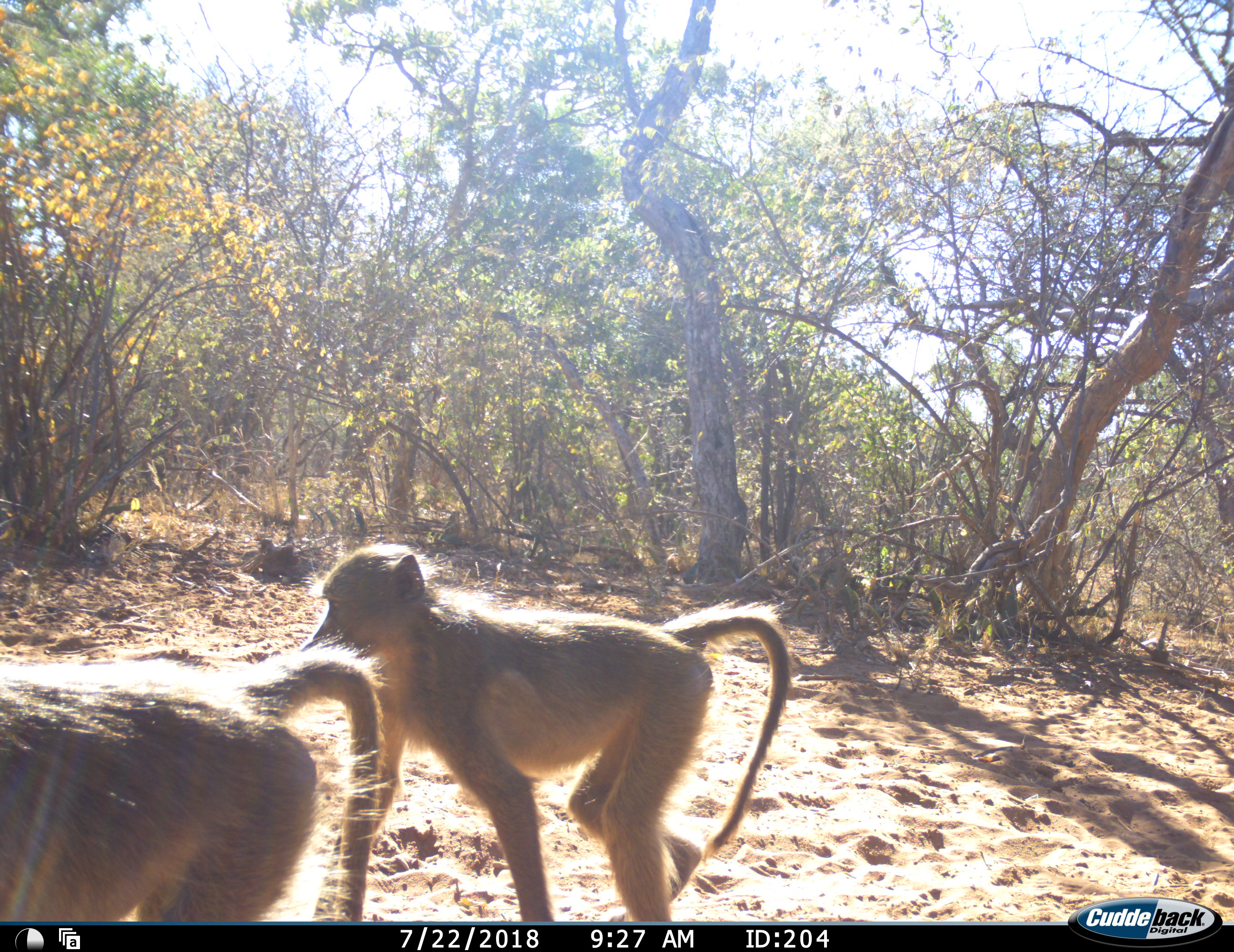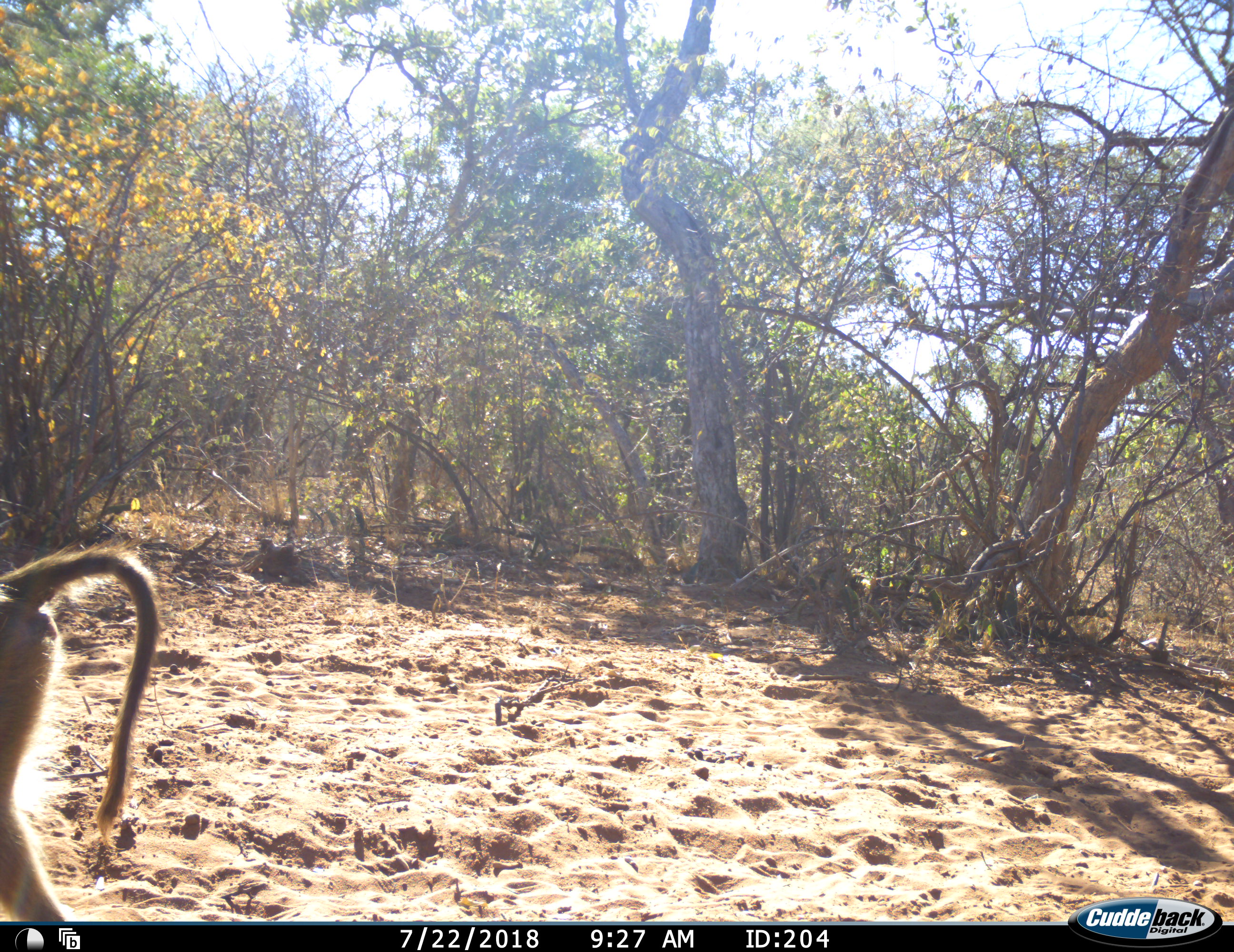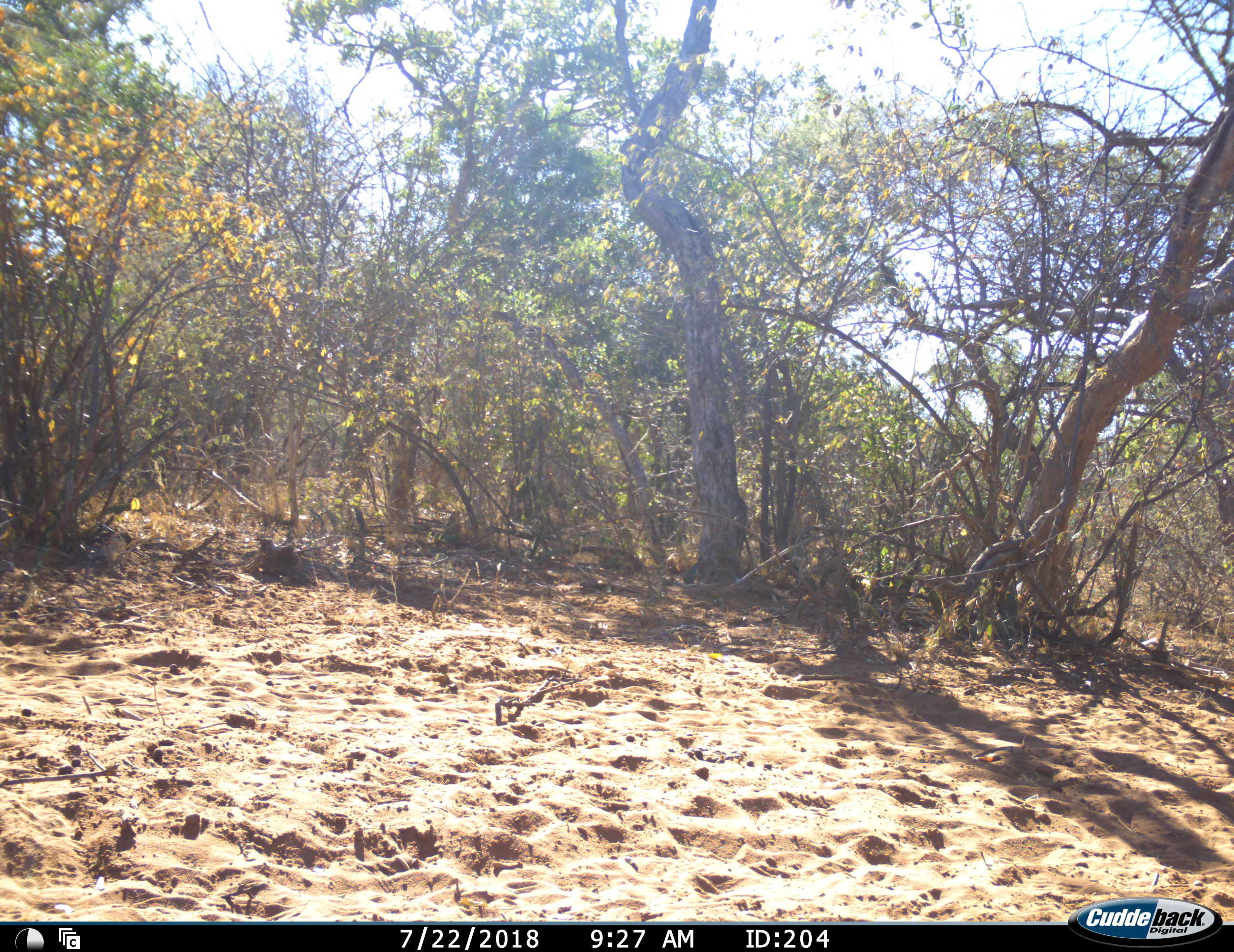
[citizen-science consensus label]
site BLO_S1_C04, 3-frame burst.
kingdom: Animalia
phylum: Chordata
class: Mammalia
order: Primates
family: Cercopithecidae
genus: Papio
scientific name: Papio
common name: baboon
Baboon (Papio), count 2. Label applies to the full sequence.